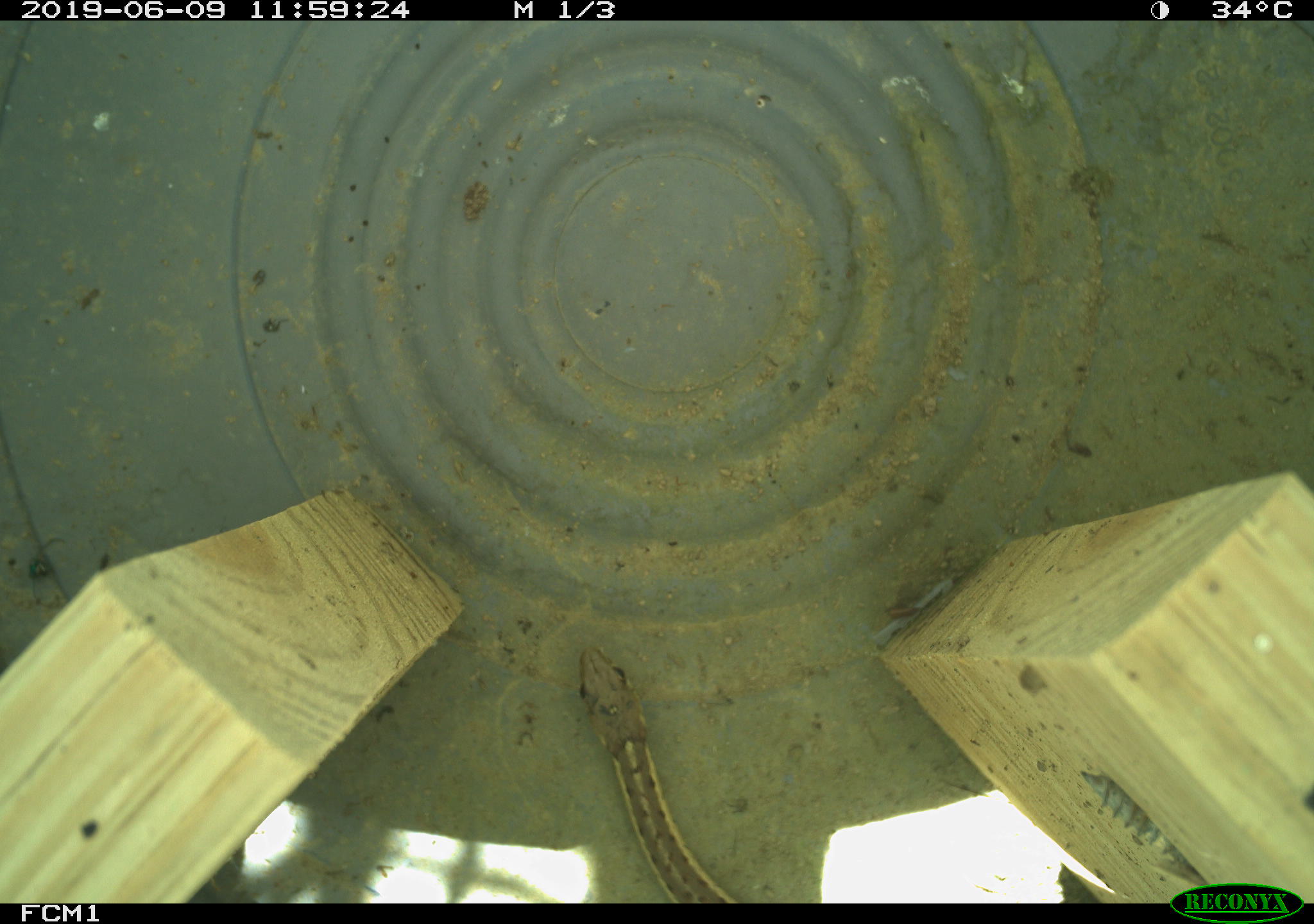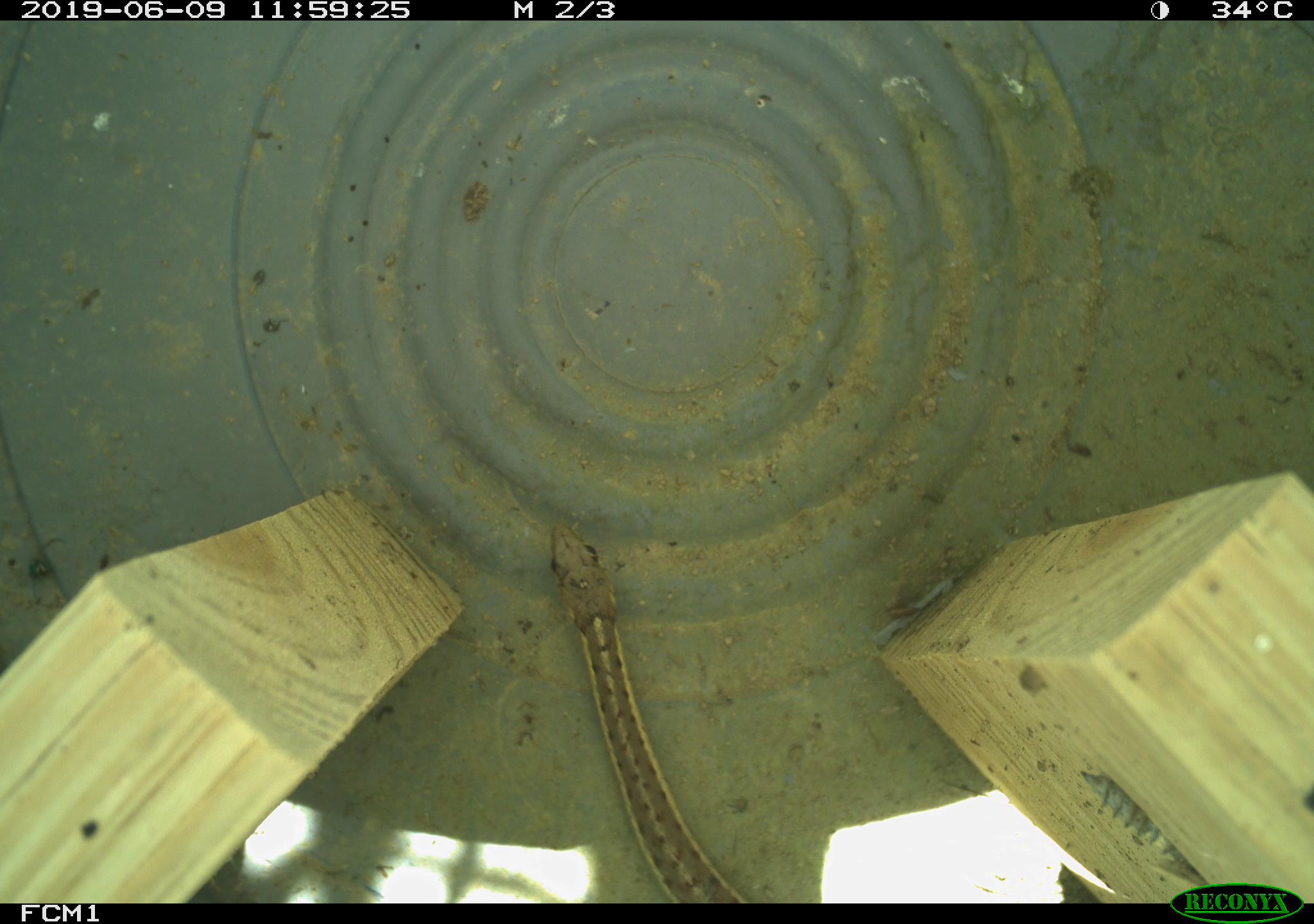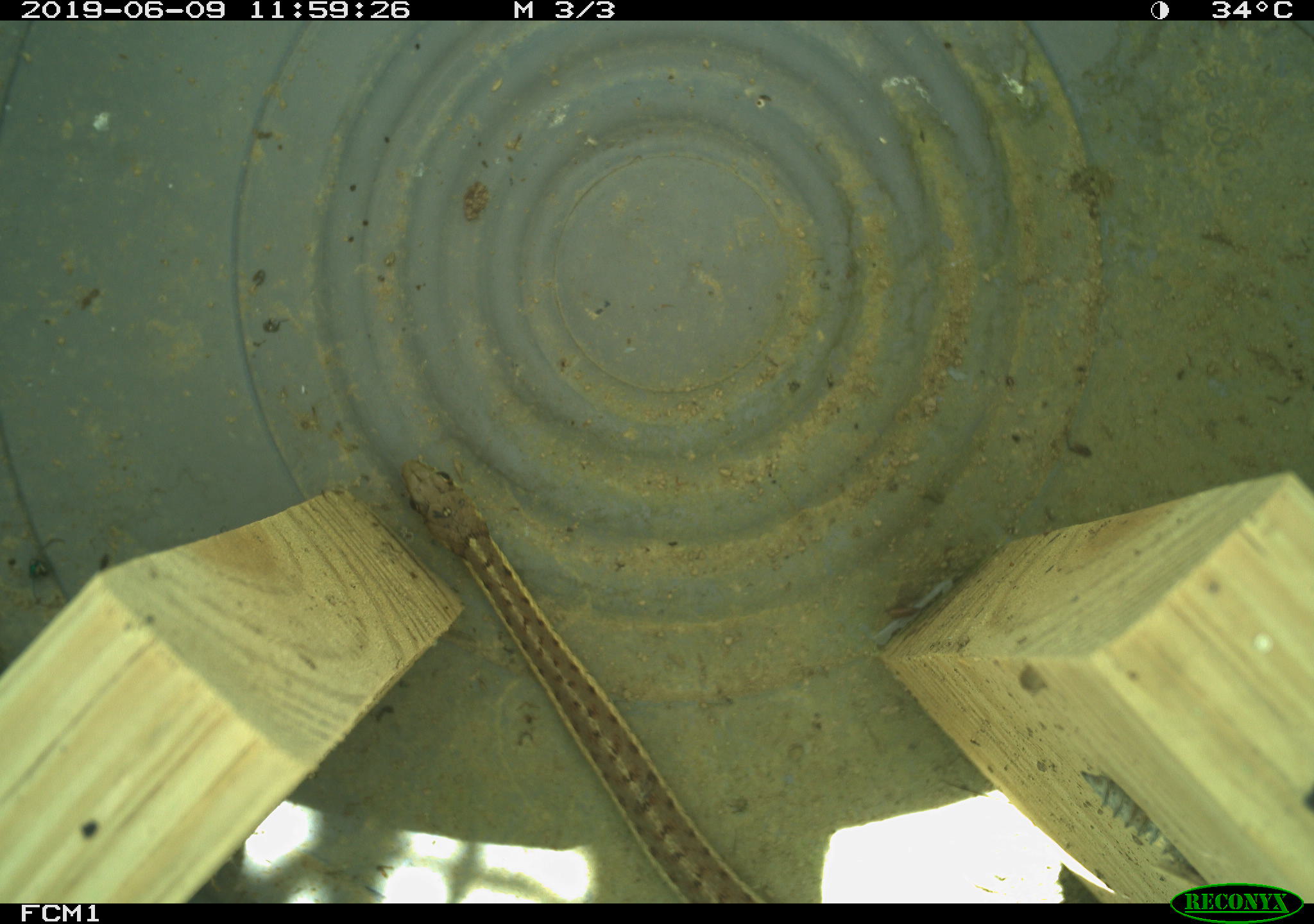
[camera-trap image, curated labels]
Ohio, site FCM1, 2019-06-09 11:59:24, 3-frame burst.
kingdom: Animalia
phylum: Chordata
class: Reptilia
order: Squamata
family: Colubridae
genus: Thamnophis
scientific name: Thamnophis sirtalis sirtalis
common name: eastern gartersnake